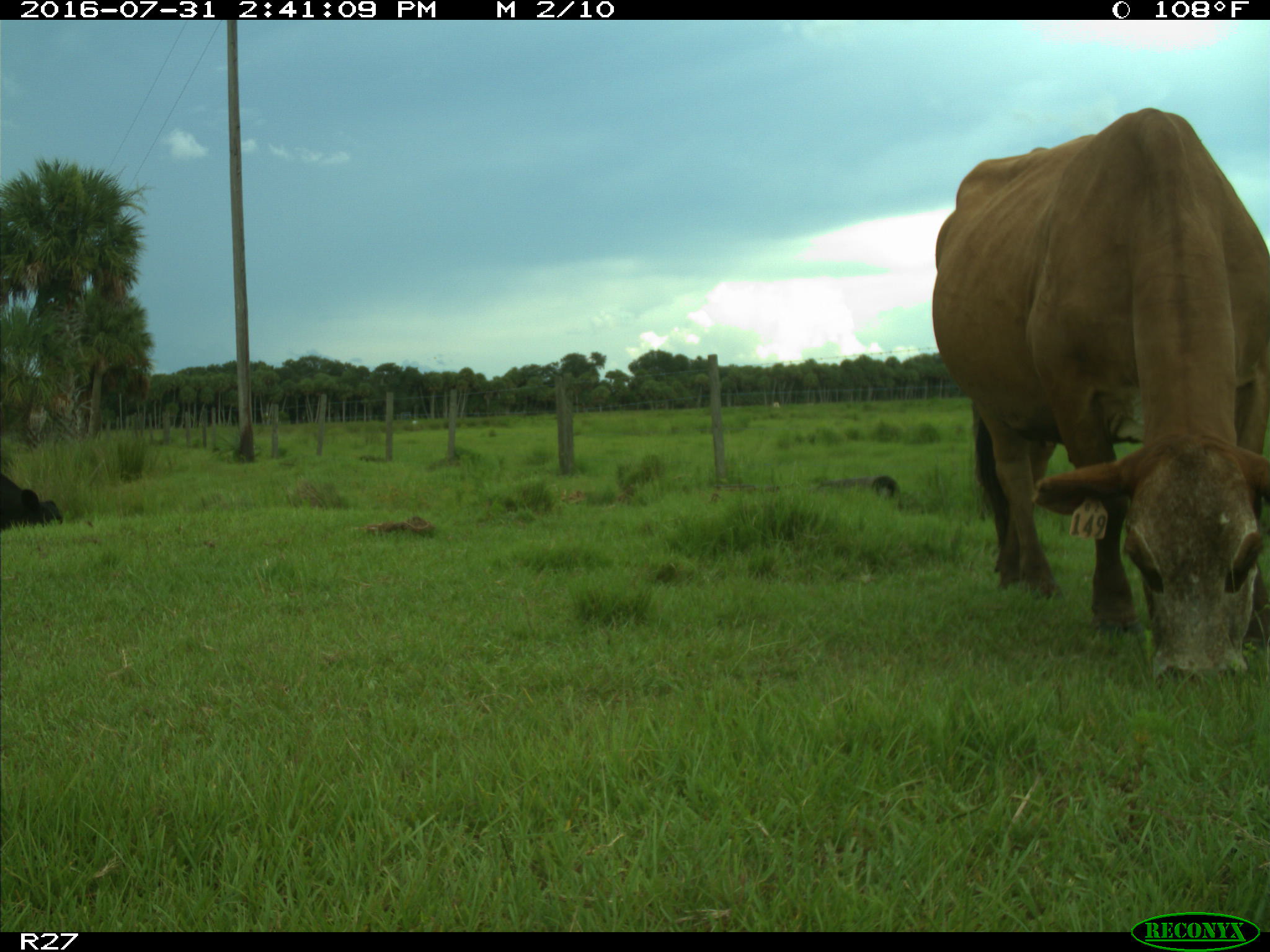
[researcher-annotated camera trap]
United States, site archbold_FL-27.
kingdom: Animalia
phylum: Chordata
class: Mammalia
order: Artiodactyla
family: Bovidae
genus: Bos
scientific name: Bos taurus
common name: domestic cow